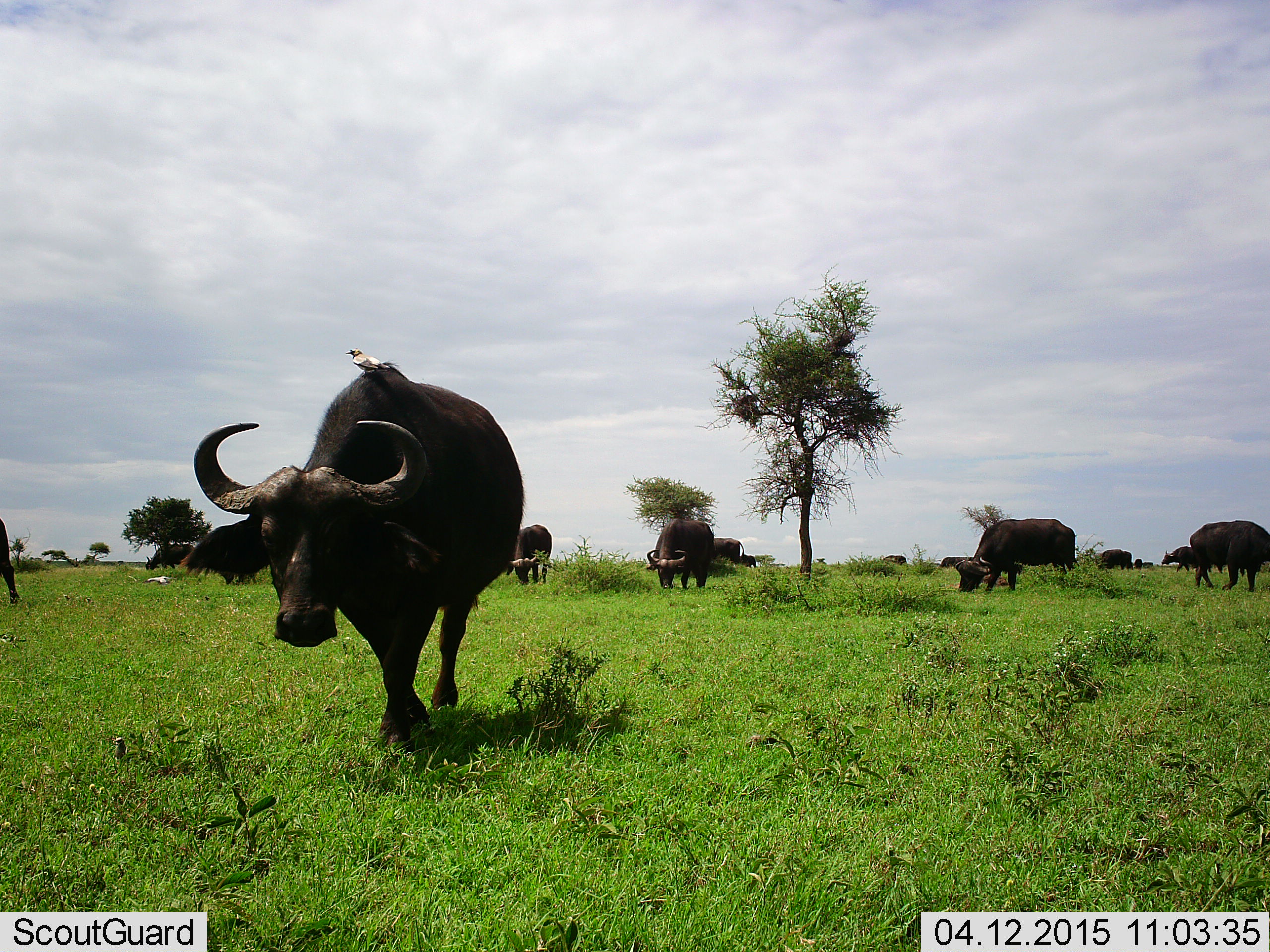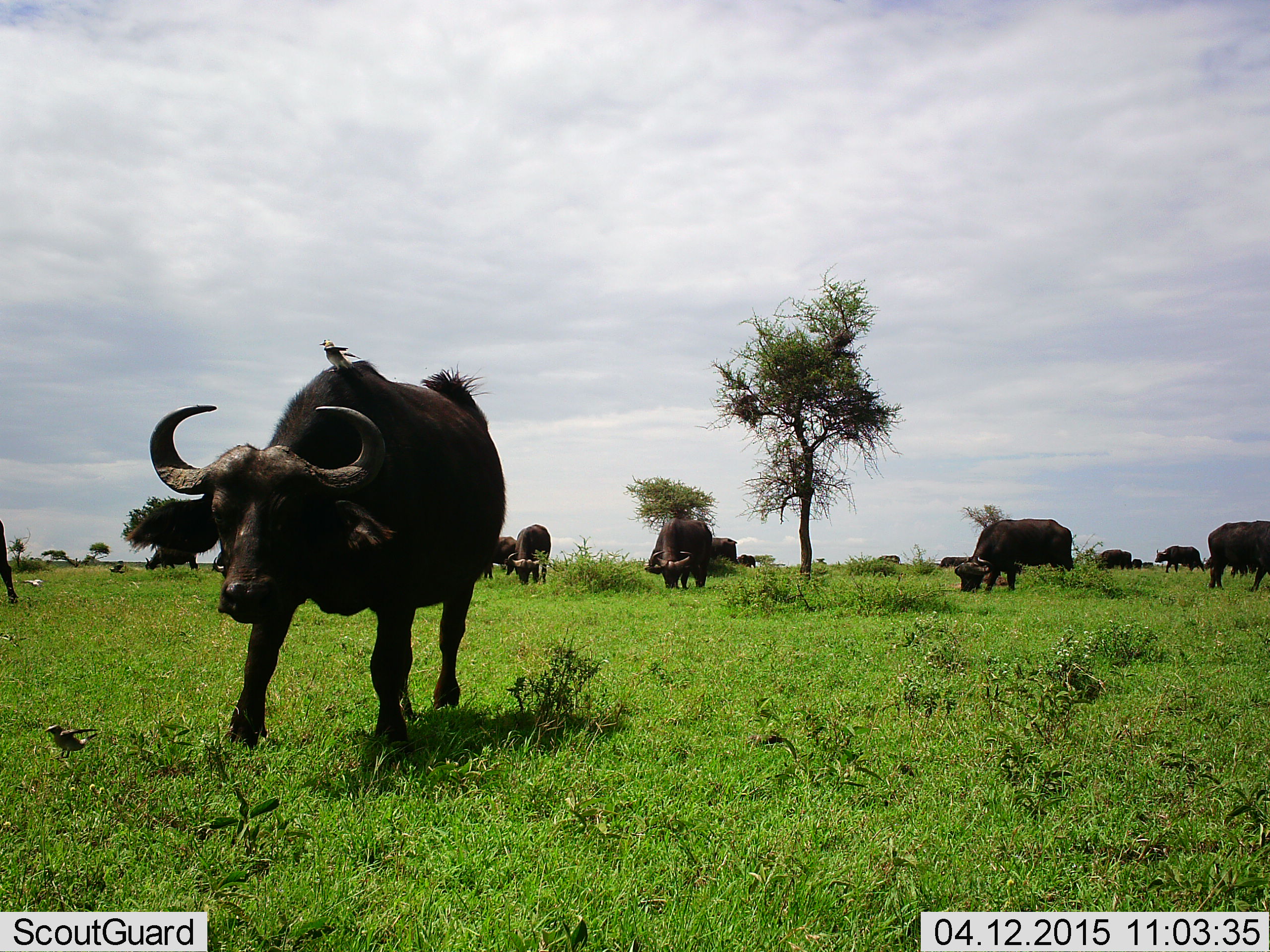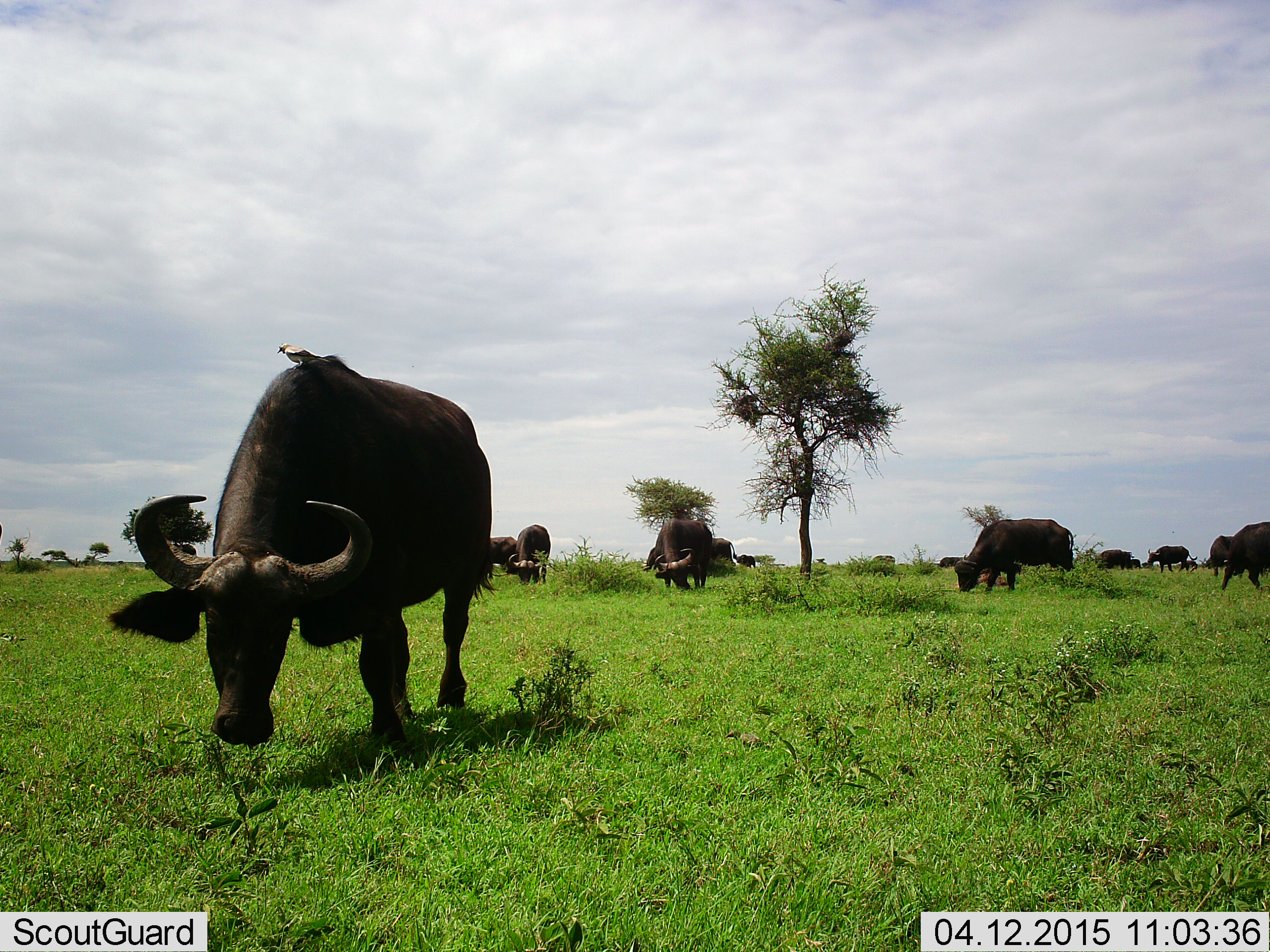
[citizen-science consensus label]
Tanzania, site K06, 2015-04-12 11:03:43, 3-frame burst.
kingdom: Animalia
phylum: Chordata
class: Mammalia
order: Artiodactyla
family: Bovidae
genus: Syncerus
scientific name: Syncerus caffer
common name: cape buffalo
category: buffalo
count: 11-50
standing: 47%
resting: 11%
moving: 84%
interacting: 5%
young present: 5%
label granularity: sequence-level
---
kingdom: Animalia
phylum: Chordata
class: Aves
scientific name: Aves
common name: bird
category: otherbird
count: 3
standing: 45%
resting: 36%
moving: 82%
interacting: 18%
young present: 0%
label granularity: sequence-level